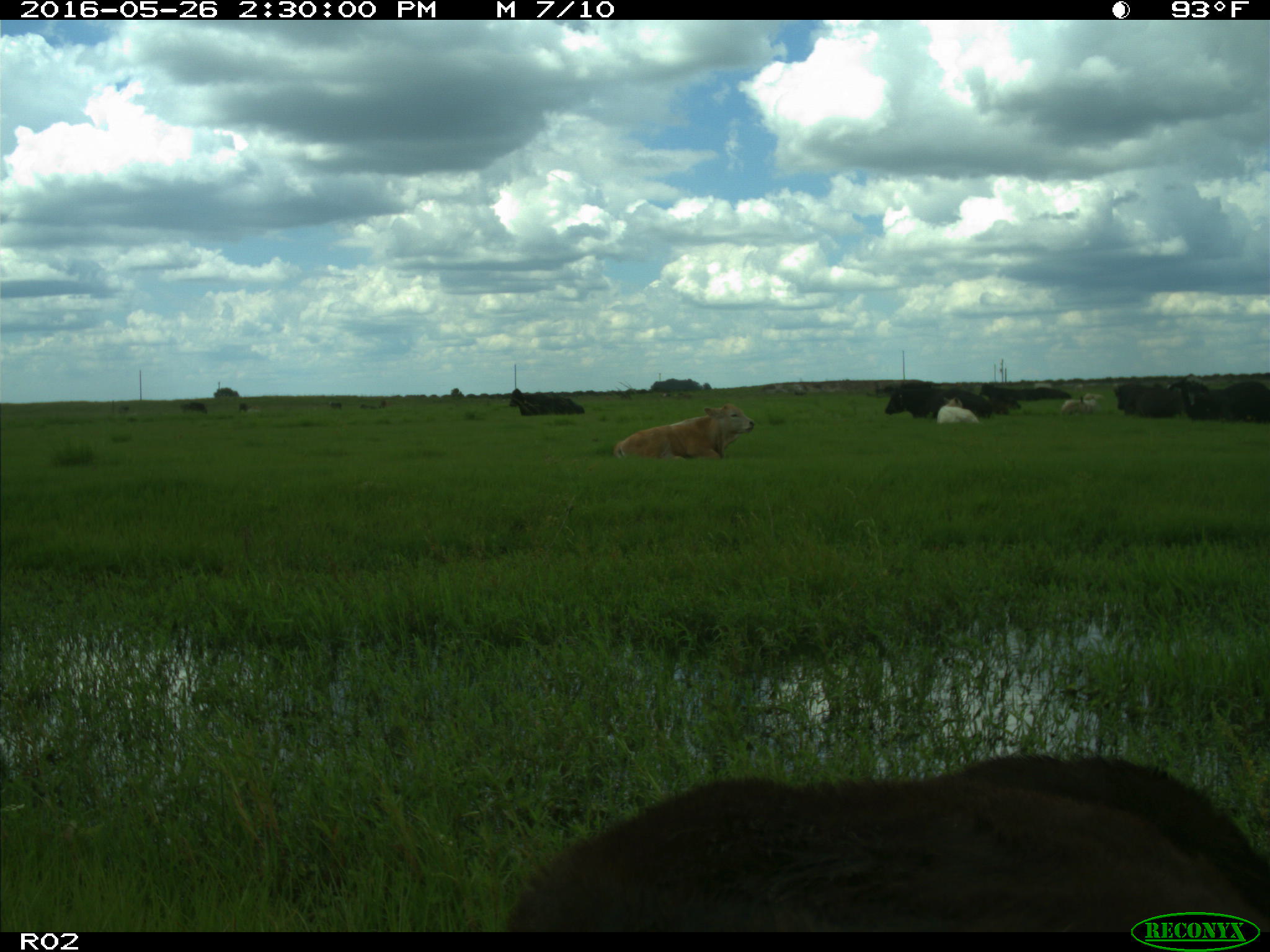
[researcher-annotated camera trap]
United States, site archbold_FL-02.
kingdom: Animalia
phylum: Chordata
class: Mammalia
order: Artiodactyla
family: Bovidae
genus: Bos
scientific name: Bos taurus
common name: domestic cow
Bos taurus (domestic cow).